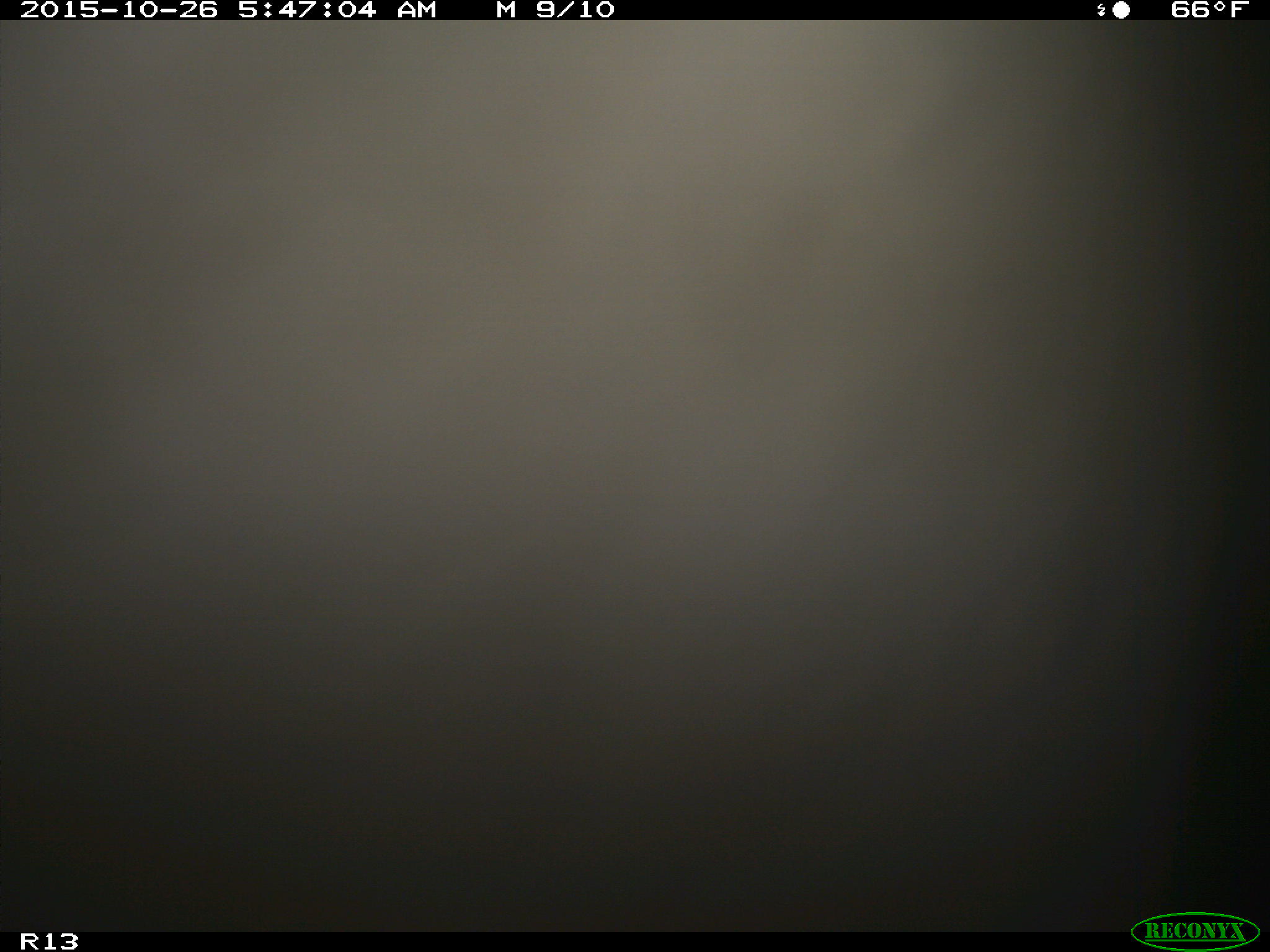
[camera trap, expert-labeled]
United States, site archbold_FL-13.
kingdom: Animalia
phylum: Chordata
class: Mammalia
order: Artiodactyla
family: Bovidae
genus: Bos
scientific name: Bos taurus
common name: domestic cow